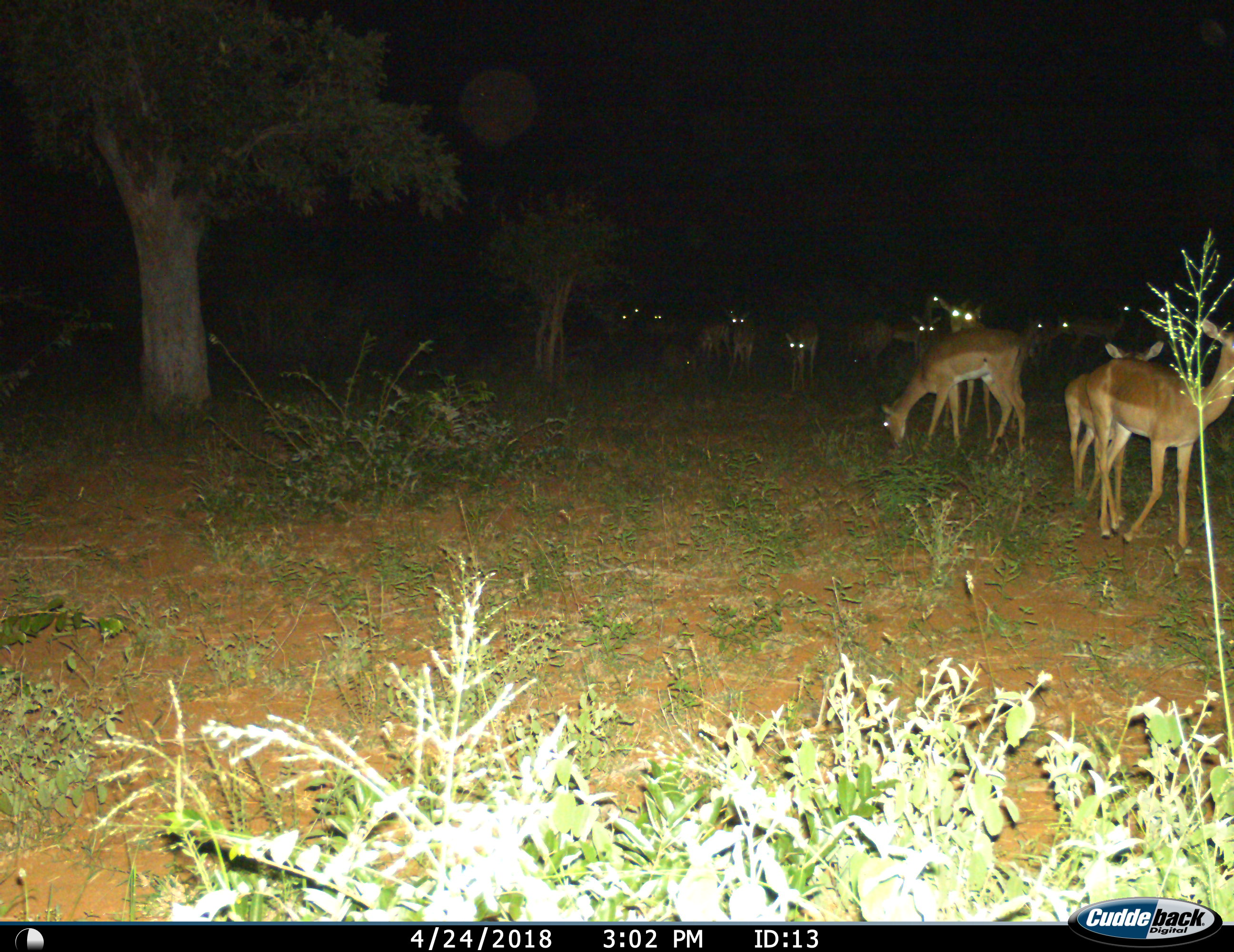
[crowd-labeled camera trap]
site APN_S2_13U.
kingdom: Animalia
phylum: Chordata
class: Mammalia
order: Artiodactyla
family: Bovidae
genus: Aepyceros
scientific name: Aepyceros melampus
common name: impala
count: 11-50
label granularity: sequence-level